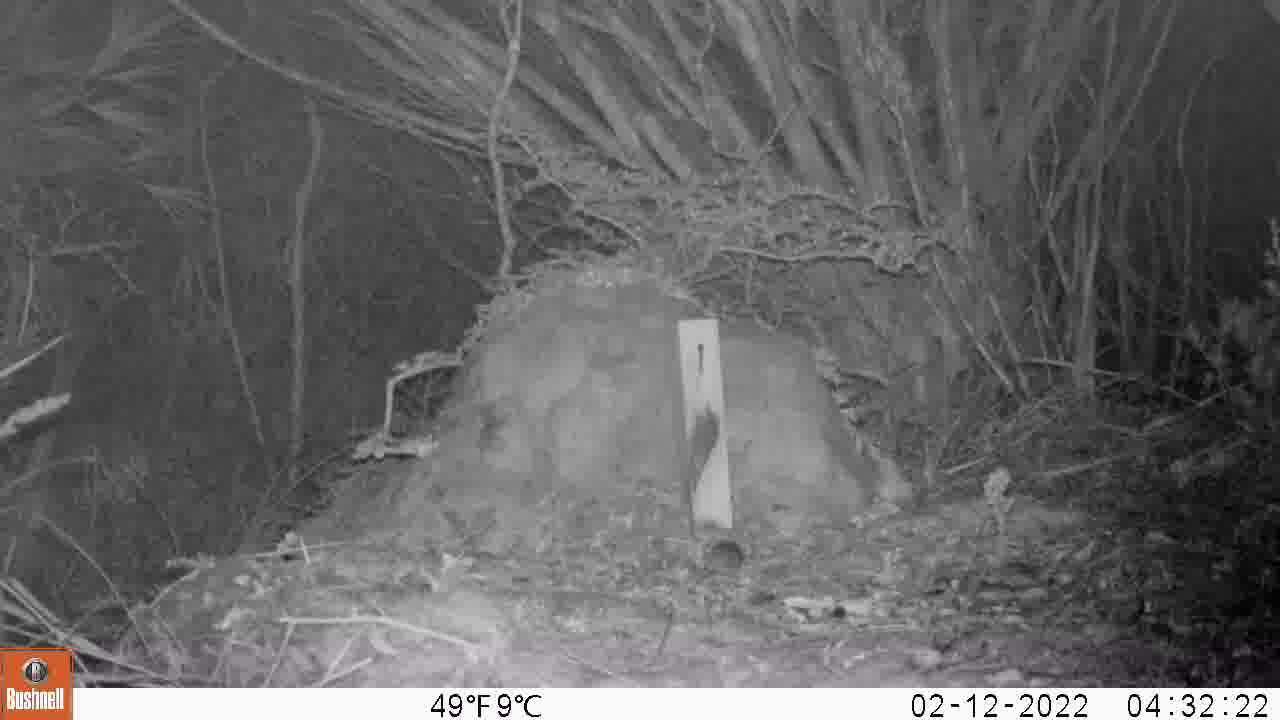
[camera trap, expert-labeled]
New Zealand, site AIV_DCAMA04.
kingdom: Animalia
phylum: Chordata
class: Mammalia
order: Rodentia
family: Muridae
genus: Mus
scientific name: Mus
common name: mouse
Mouse (Mus).